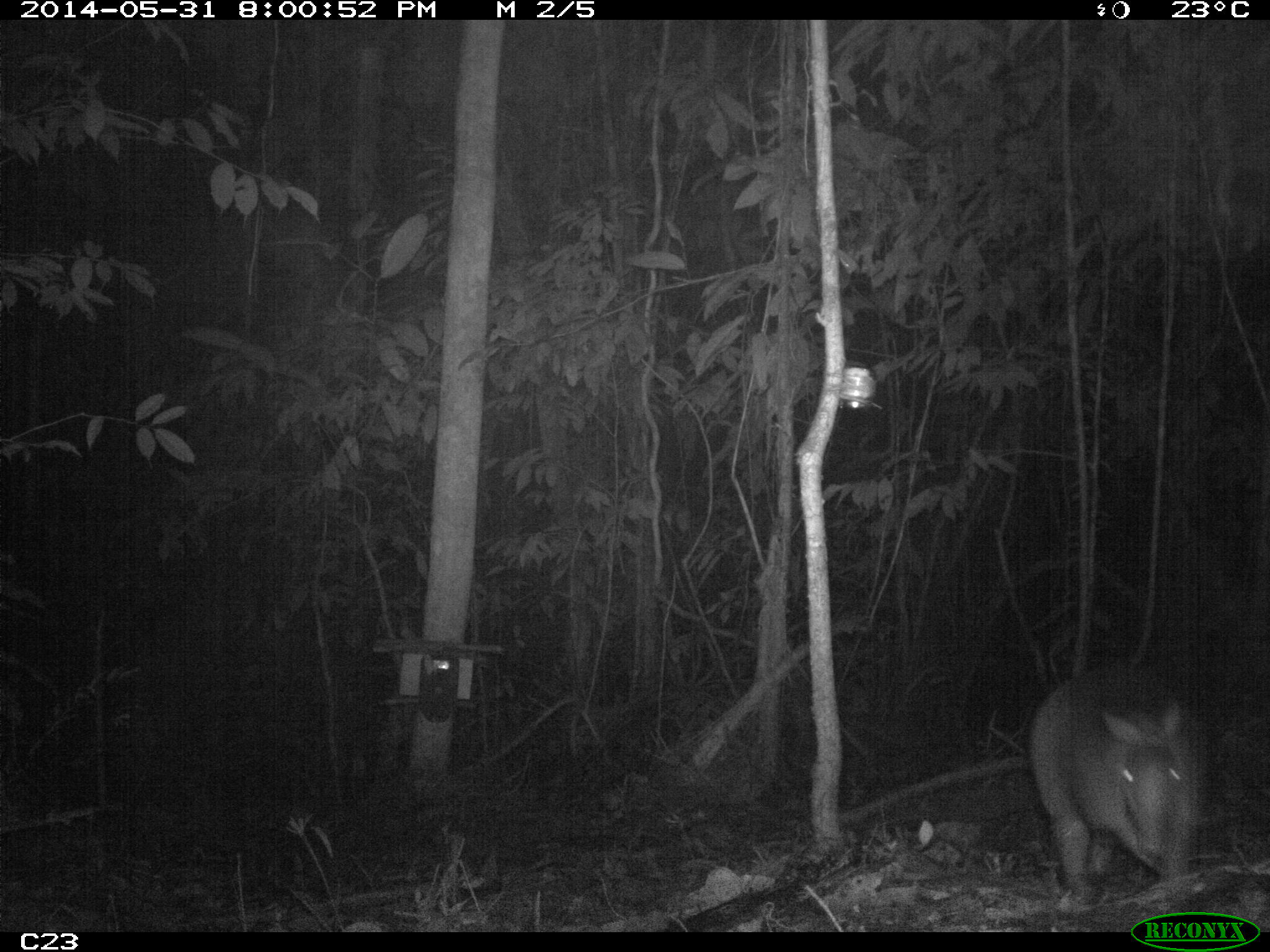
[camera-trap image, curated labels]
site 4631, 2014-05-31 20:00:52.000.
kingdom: Animalia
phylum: Chordata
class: Mammalia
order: Cingulata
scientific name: Cingulata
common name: armadillo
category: unknown armadillo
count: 1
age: adult